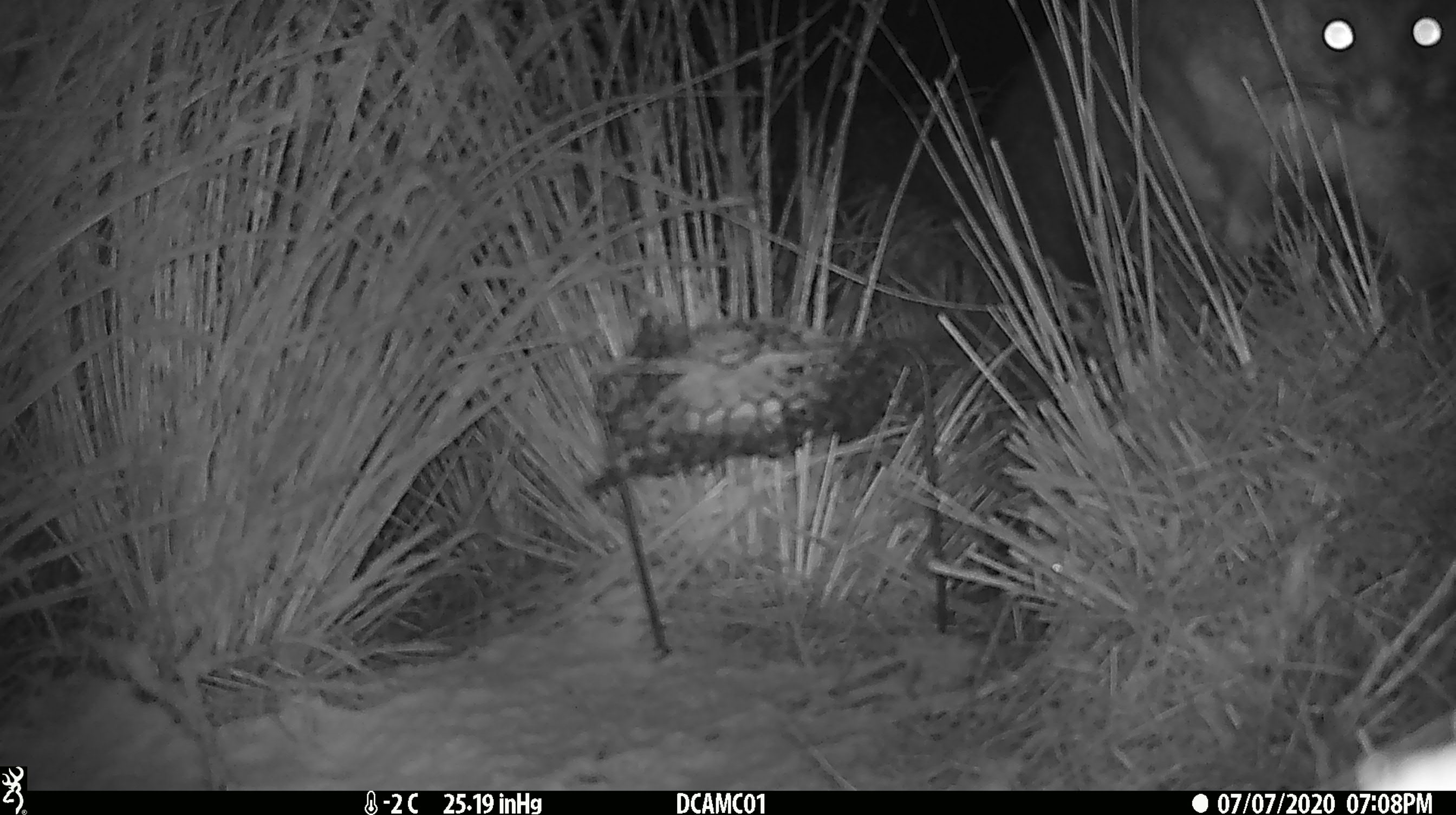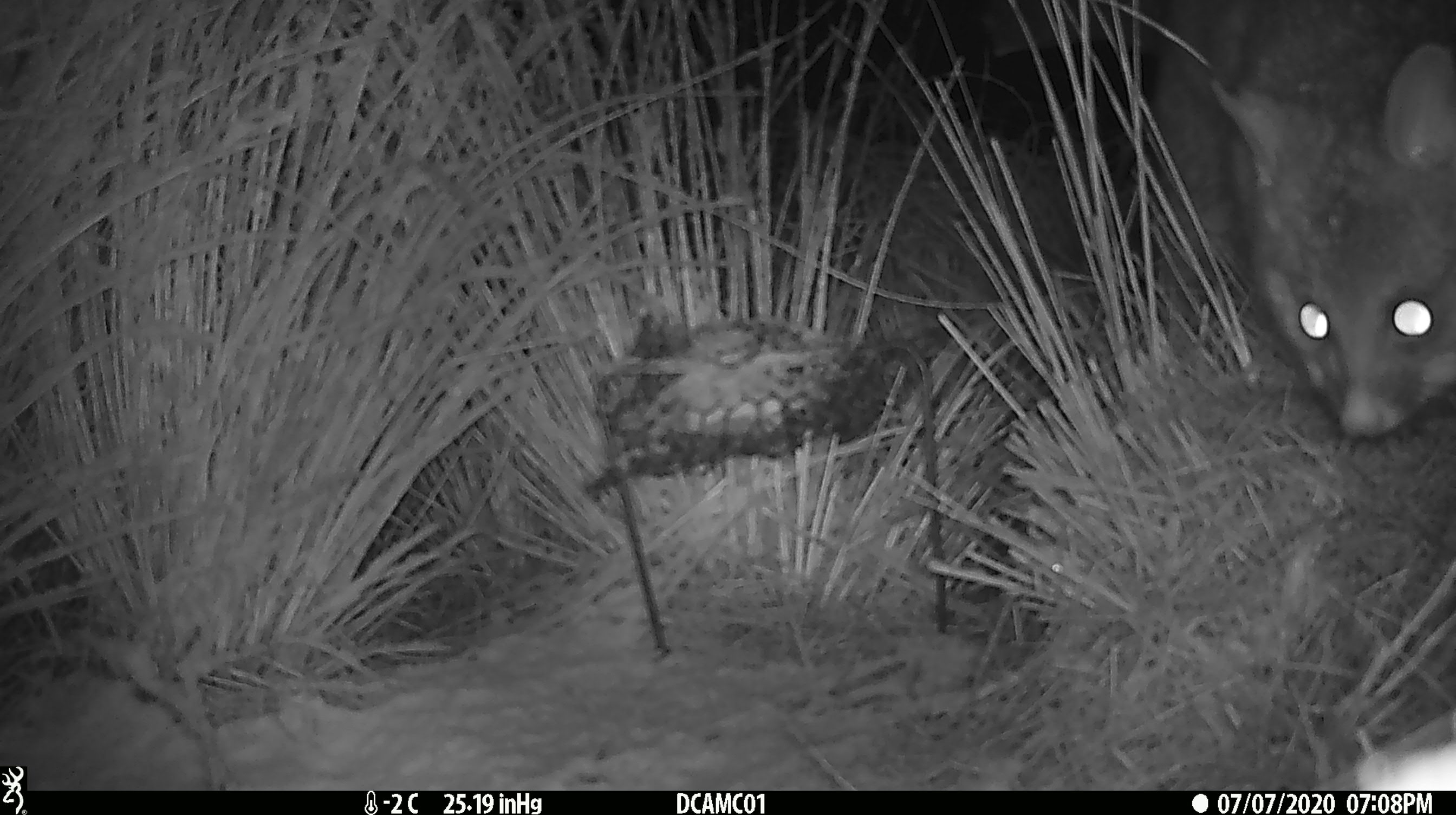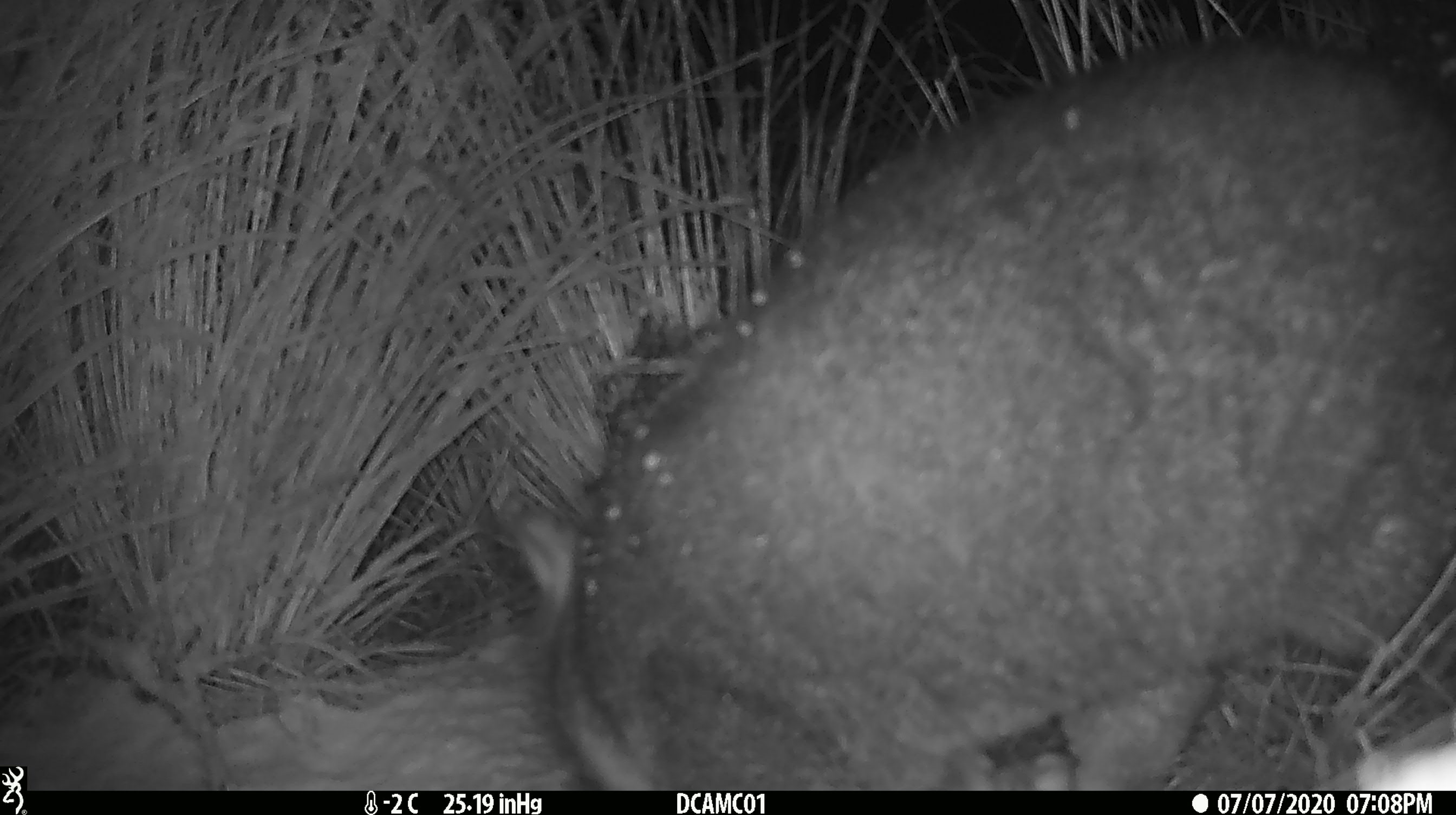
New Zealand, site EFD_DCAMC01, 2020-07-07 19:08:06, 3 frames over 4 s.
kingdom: Animalia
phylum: Chordata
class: Mammalia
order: Diprotodontia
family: Phalangeridae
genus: Trichosurus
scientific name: Trichosurus vulpecula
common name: common brushtail possum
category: possum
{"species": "possum (common brushtail possum) (Trichosurus vulpecula)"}